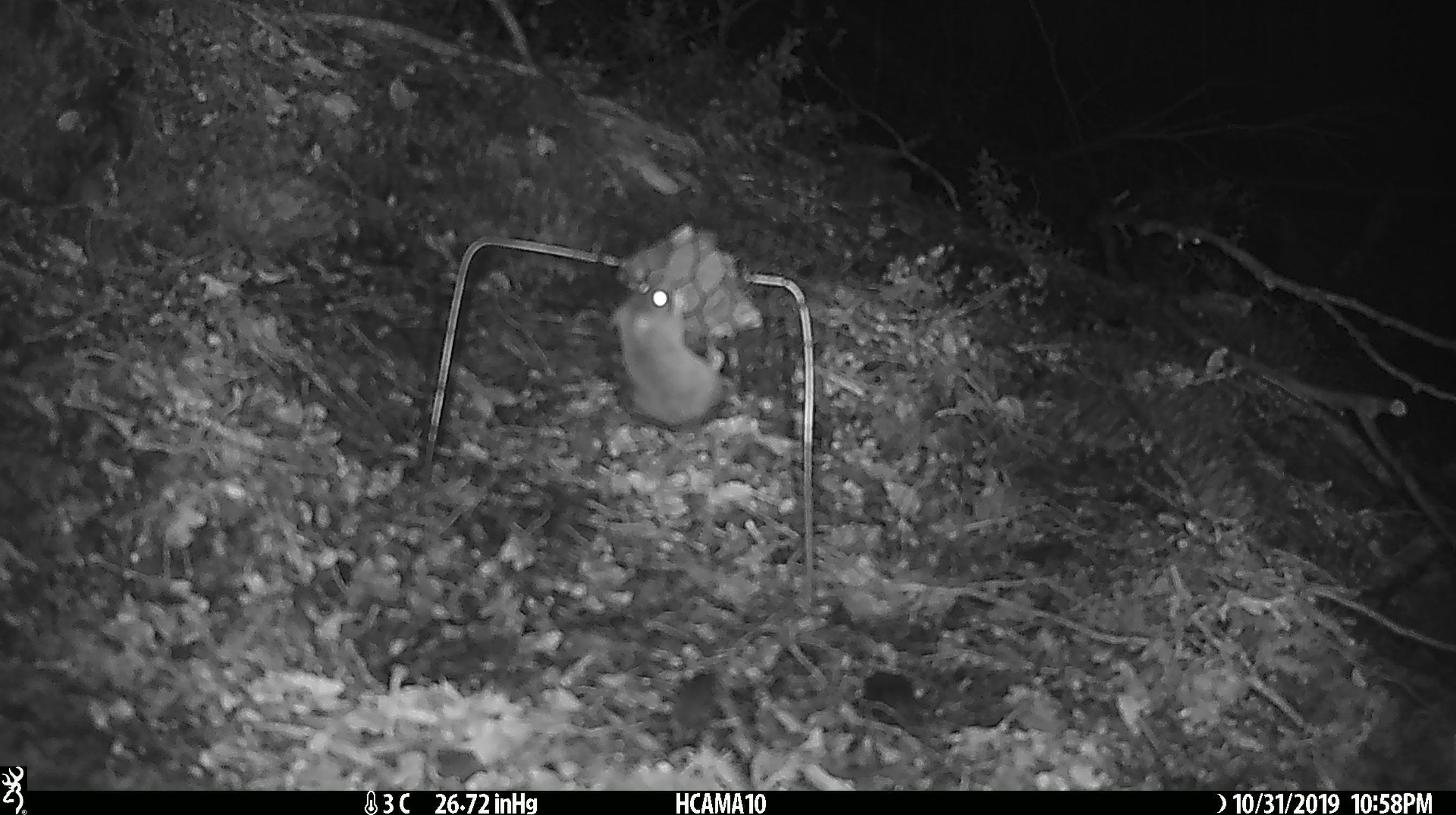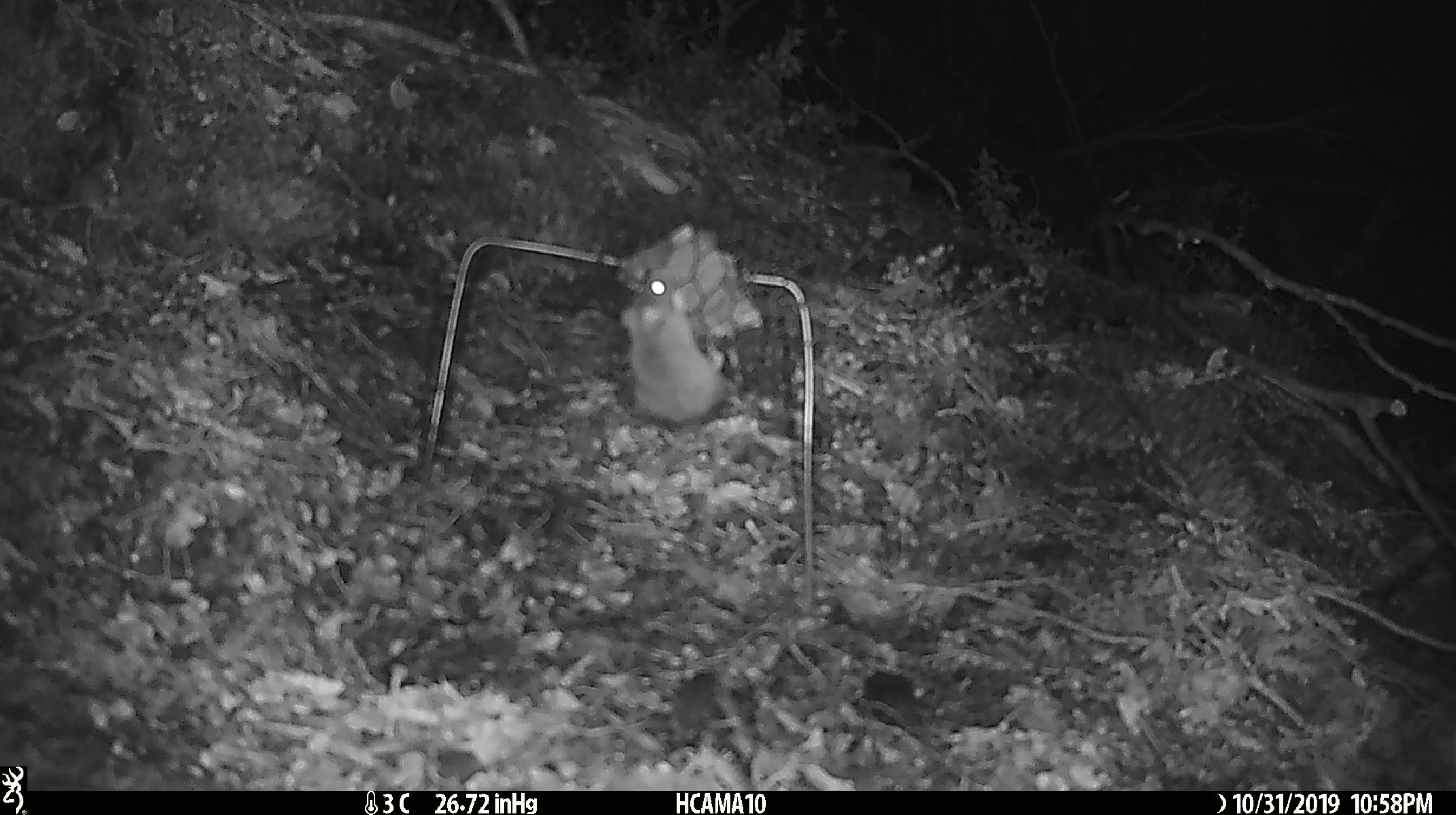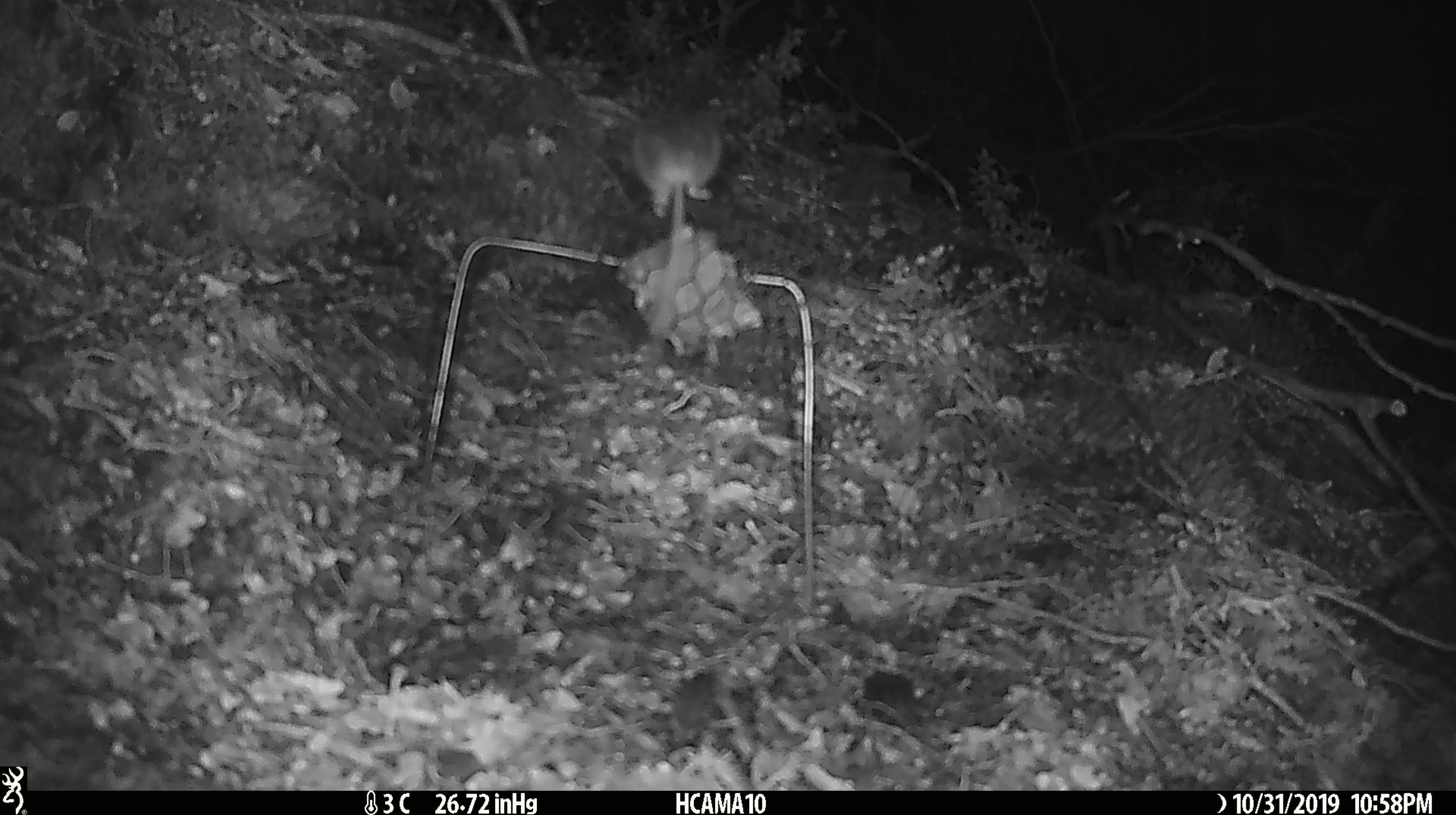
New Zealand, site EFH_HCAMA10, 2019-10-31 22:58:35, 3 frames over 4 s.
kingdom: Animalia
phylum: Chordata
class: Mammalia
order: Rodentia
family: Muridae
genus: Mus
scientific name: Mus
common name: mouse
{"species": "mouse (Mus)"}